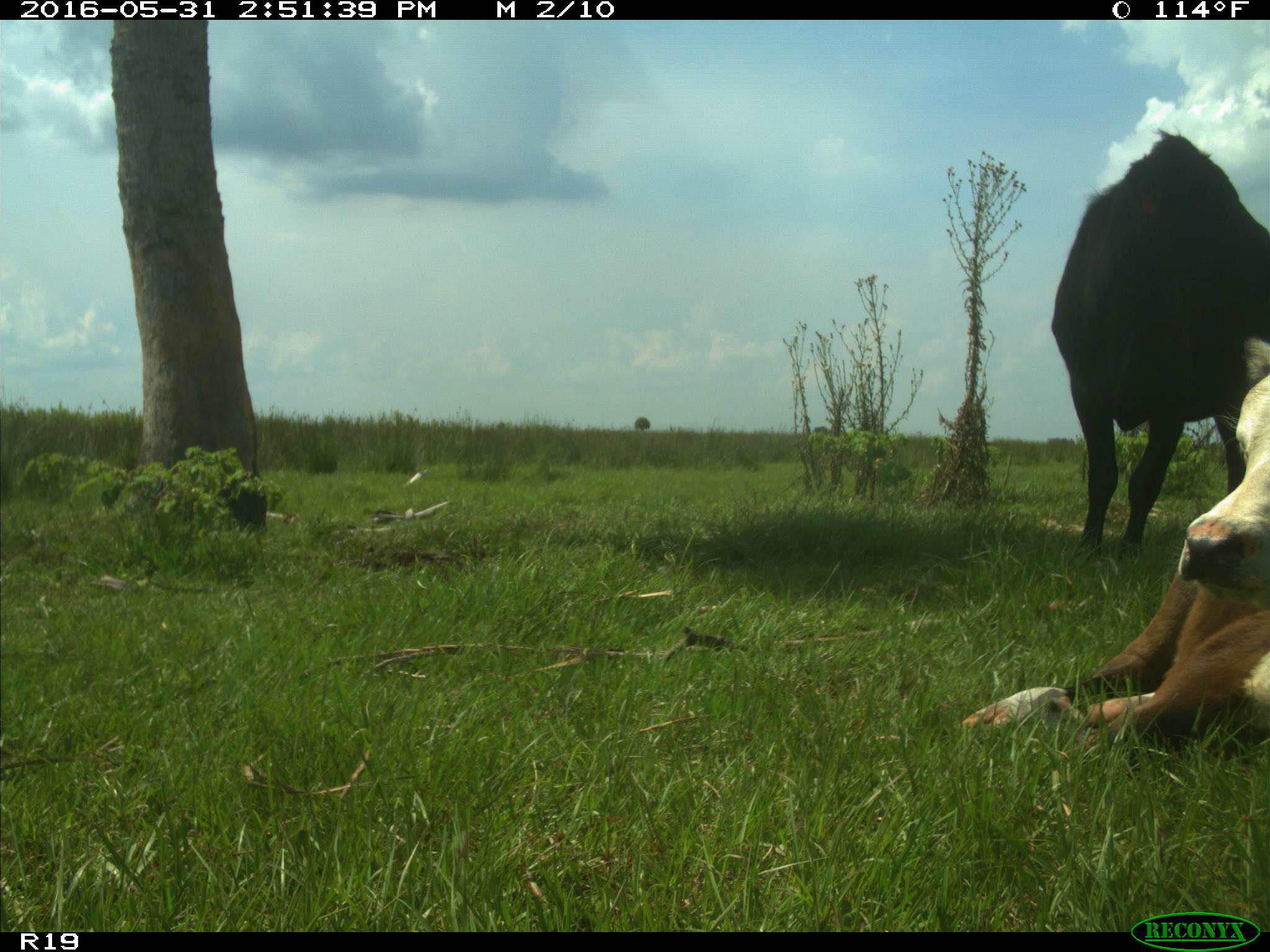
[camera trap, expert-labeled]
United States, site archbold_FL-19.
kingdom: Animalia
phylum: Chordata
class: Mammalia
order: Artiodactyla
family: Bovidae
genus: Bos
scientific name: Bos taurus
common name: domestic cow